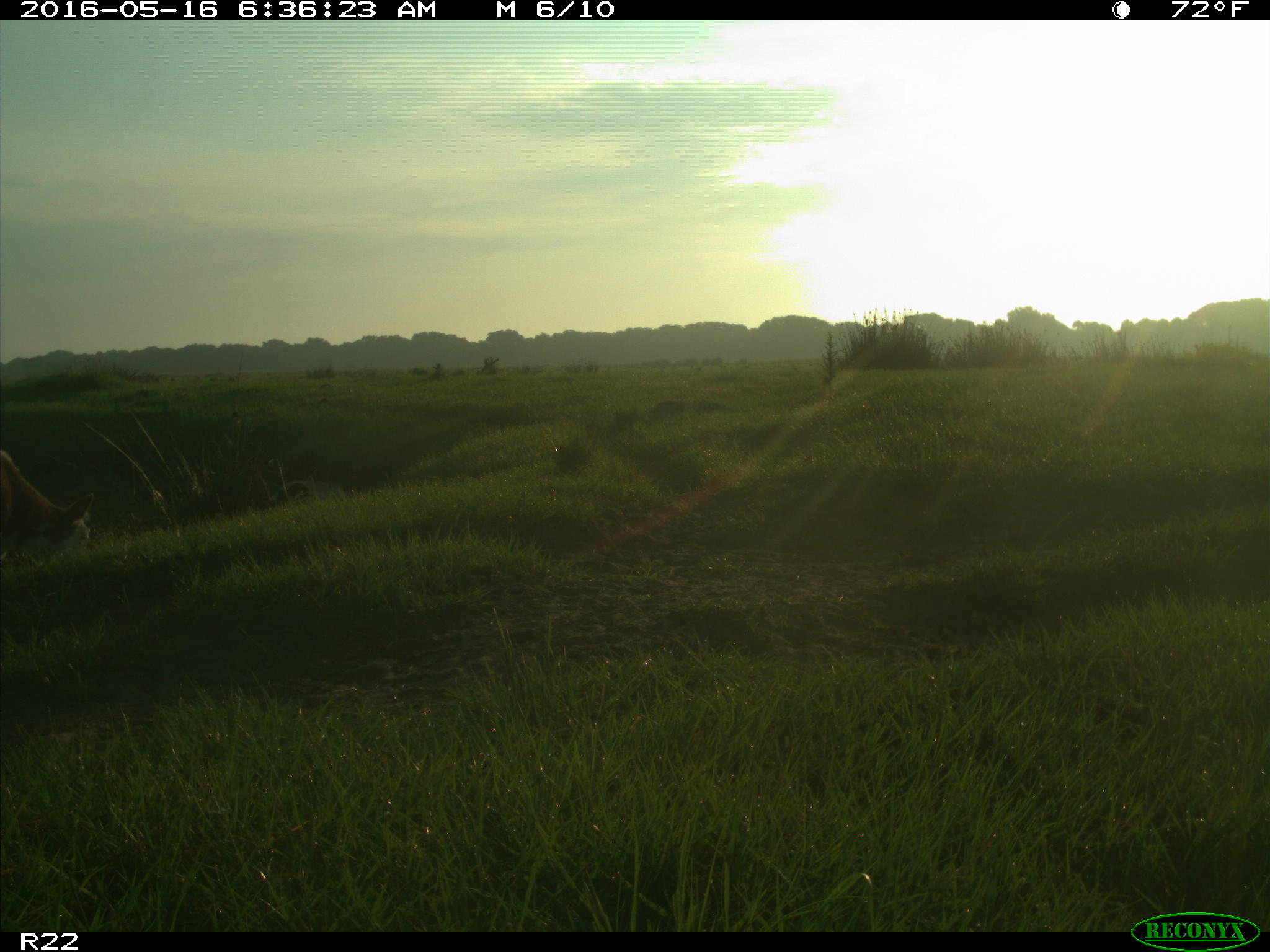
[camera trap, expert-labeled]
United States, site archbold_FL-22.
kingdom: Animalia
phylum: Chordata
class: Mammalia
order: Artiodactyla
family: Bovidae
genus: Bos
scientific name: Bos taurus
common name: domestic cow